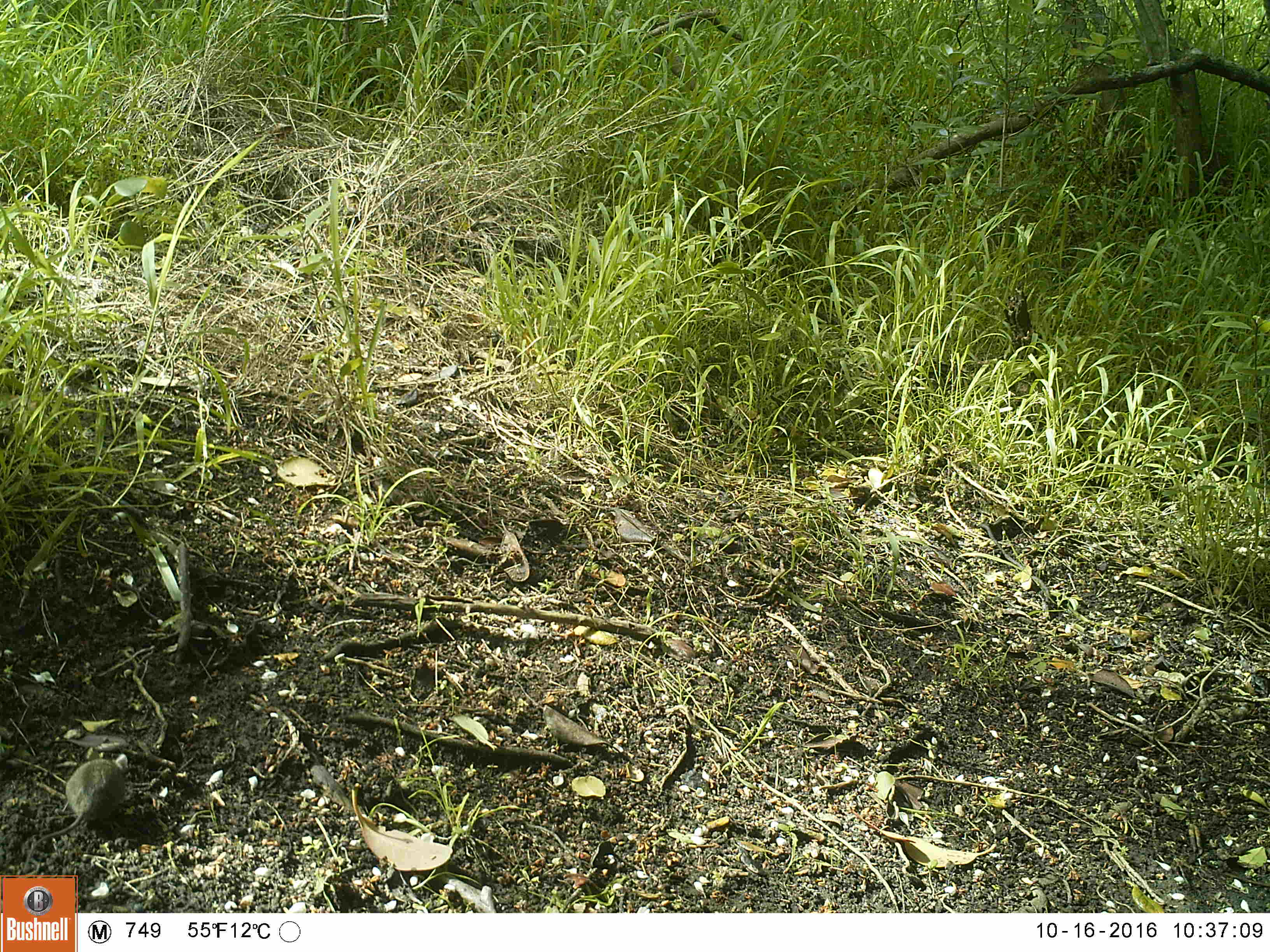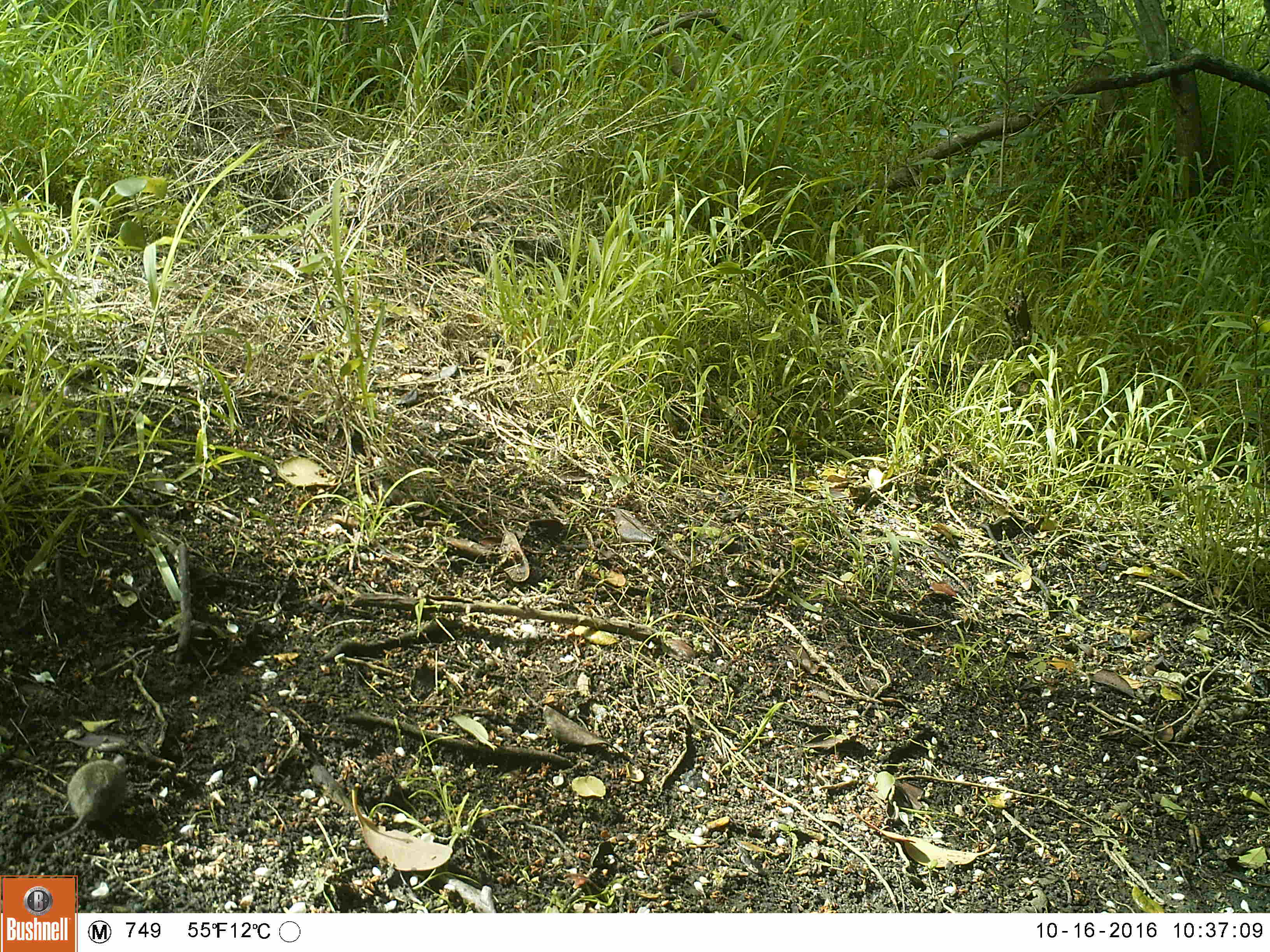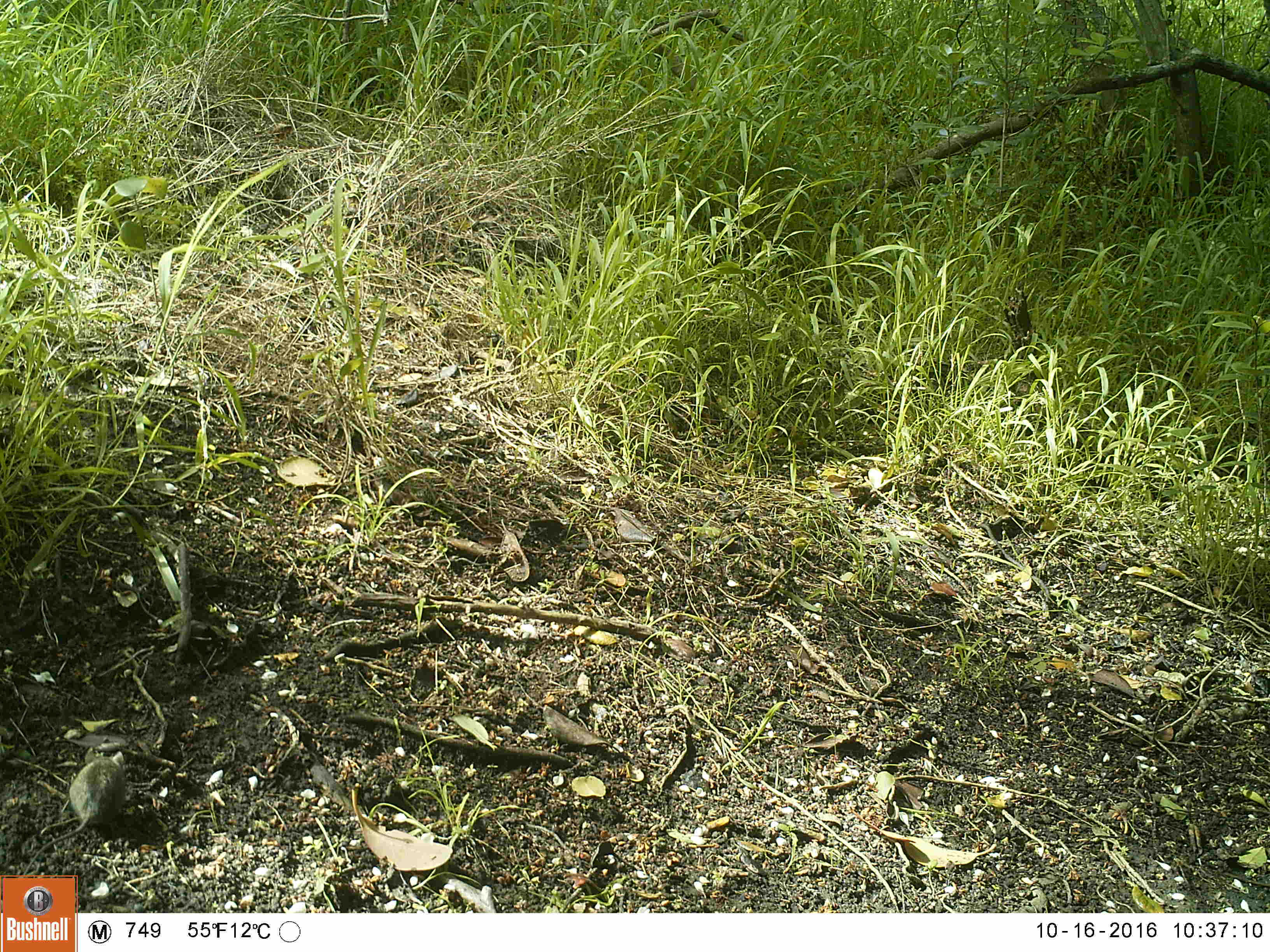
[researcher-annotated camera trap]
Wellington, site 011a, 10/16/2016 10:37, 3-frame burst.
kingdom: Animalia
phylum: Chordata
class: Mammalia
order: Rodentia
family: Muridae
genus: Mus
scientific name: Mus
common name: mouse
Mouse (Mus).